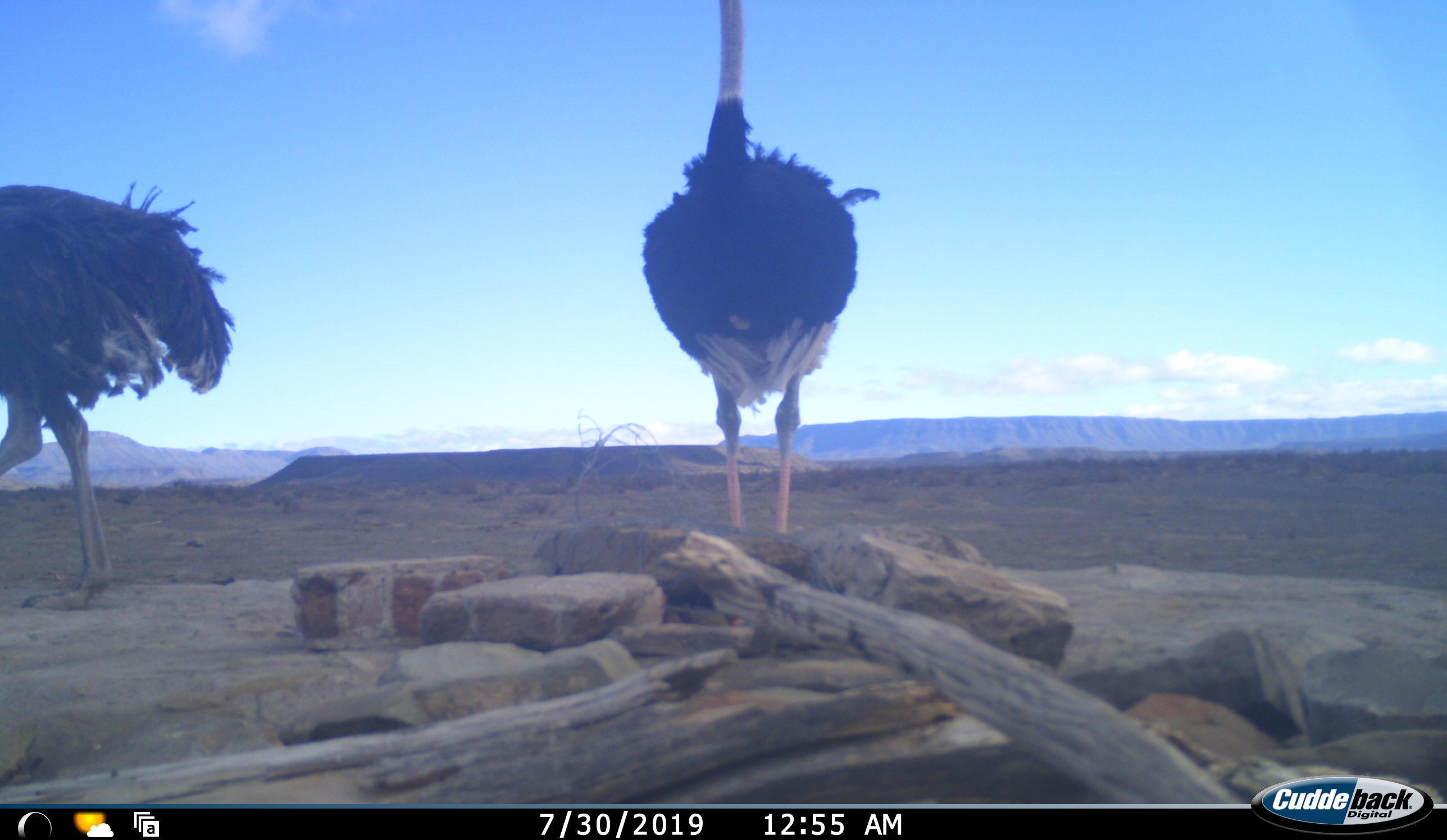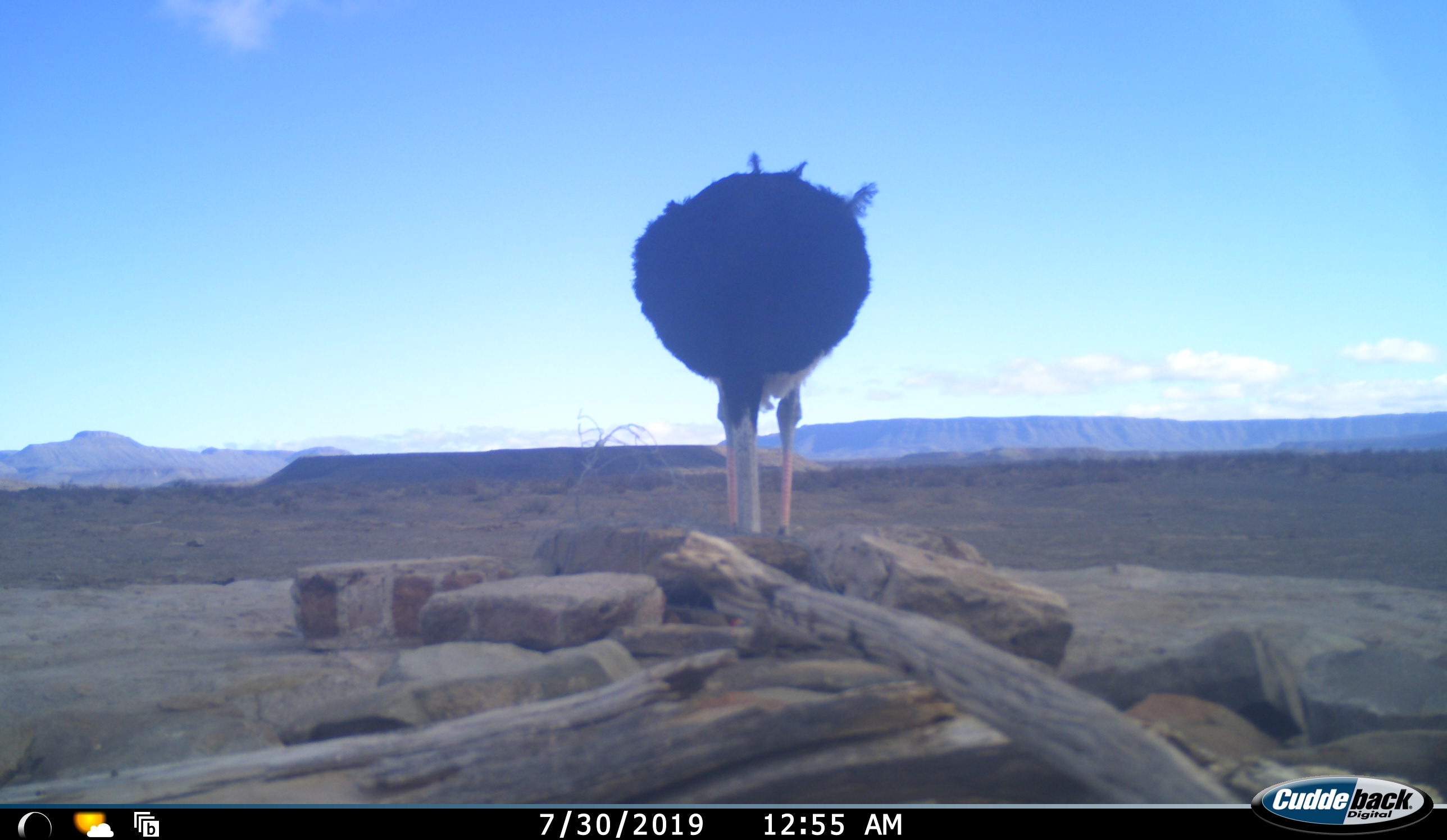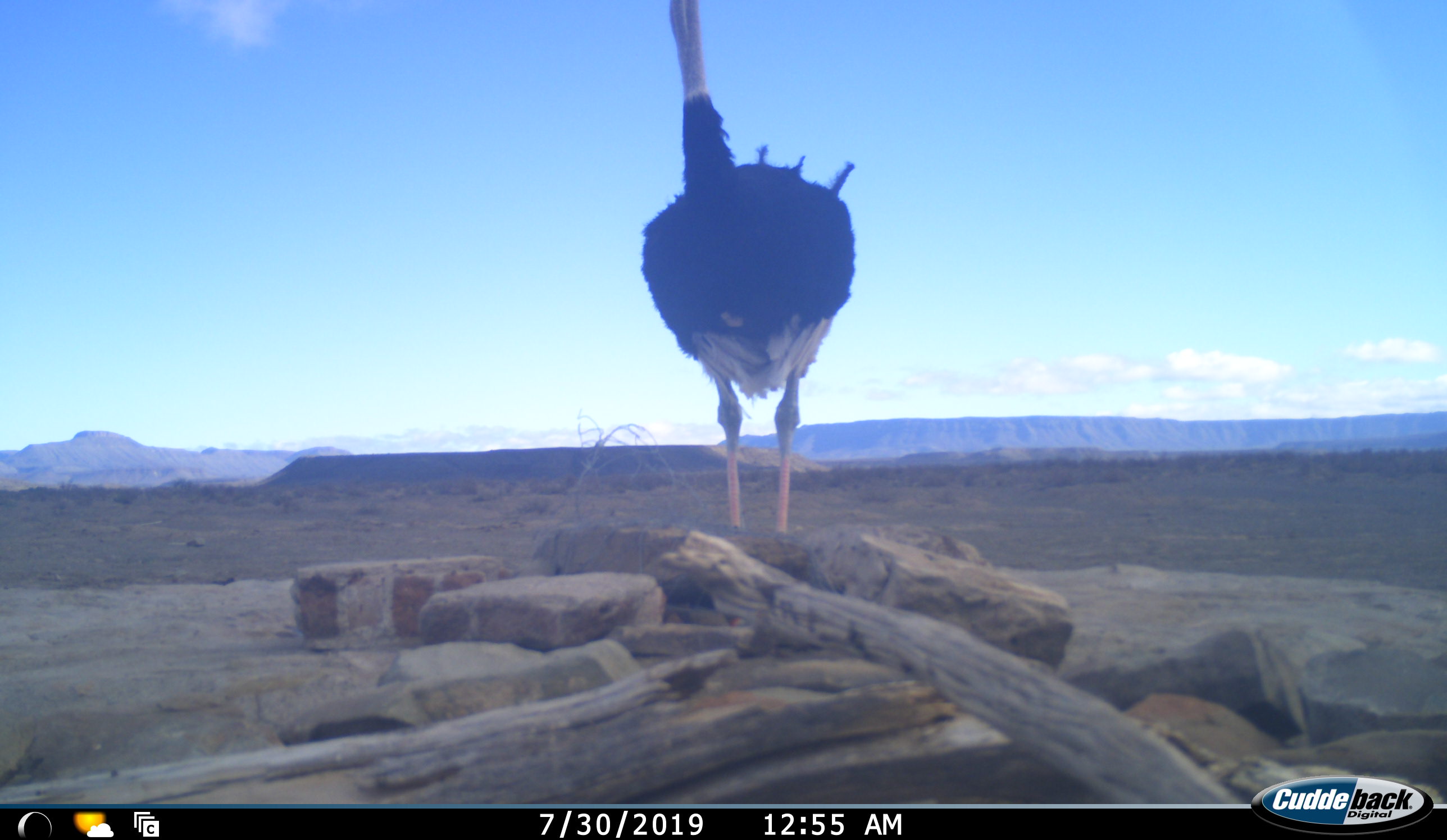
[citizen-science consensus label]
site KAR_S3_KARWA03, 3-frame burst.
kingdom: Animalia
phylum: Chordata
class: Aves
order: Struthioniformes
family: Struthionidae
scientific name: Struthionidae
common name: ostrich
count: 2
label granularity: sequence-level